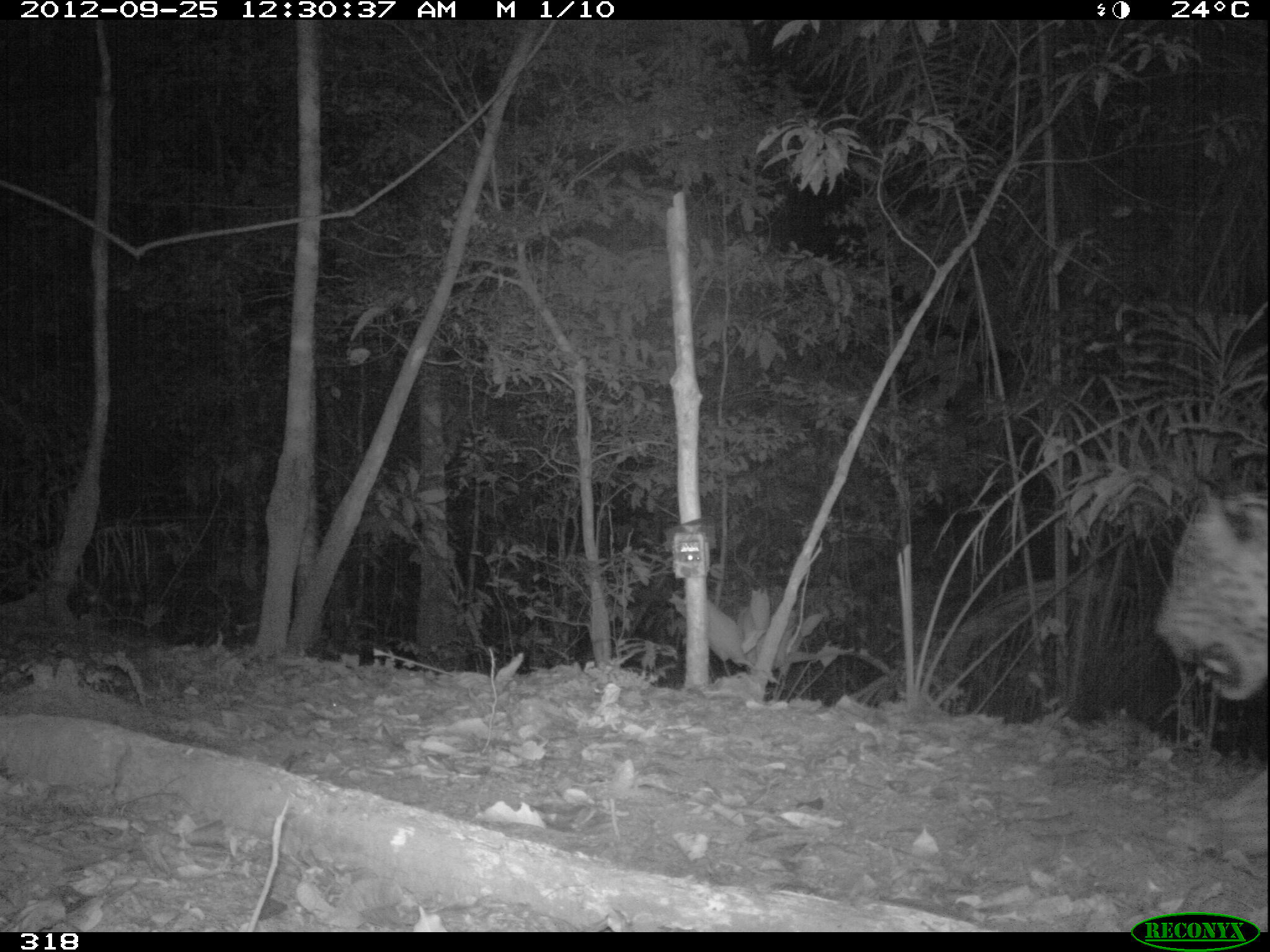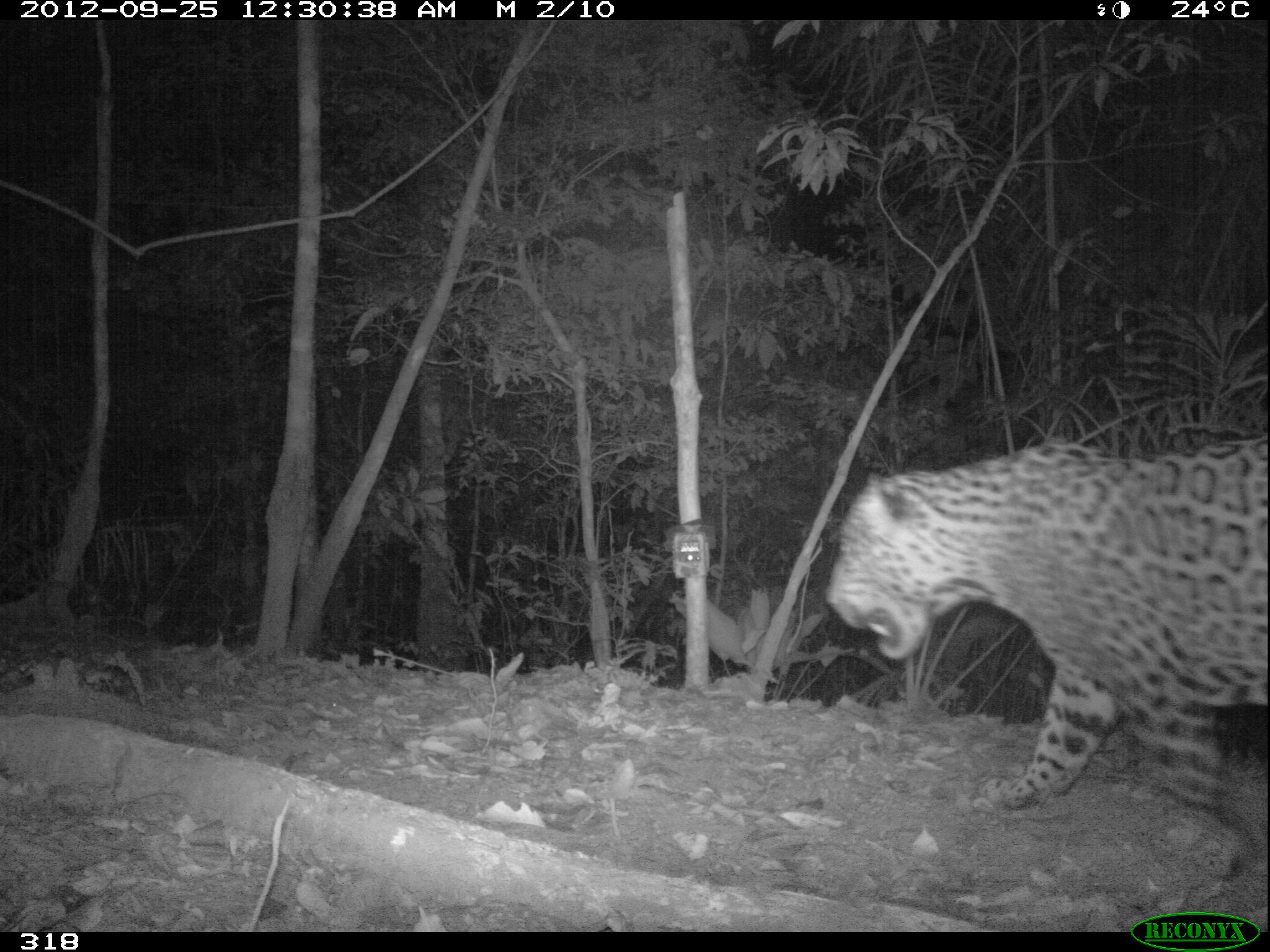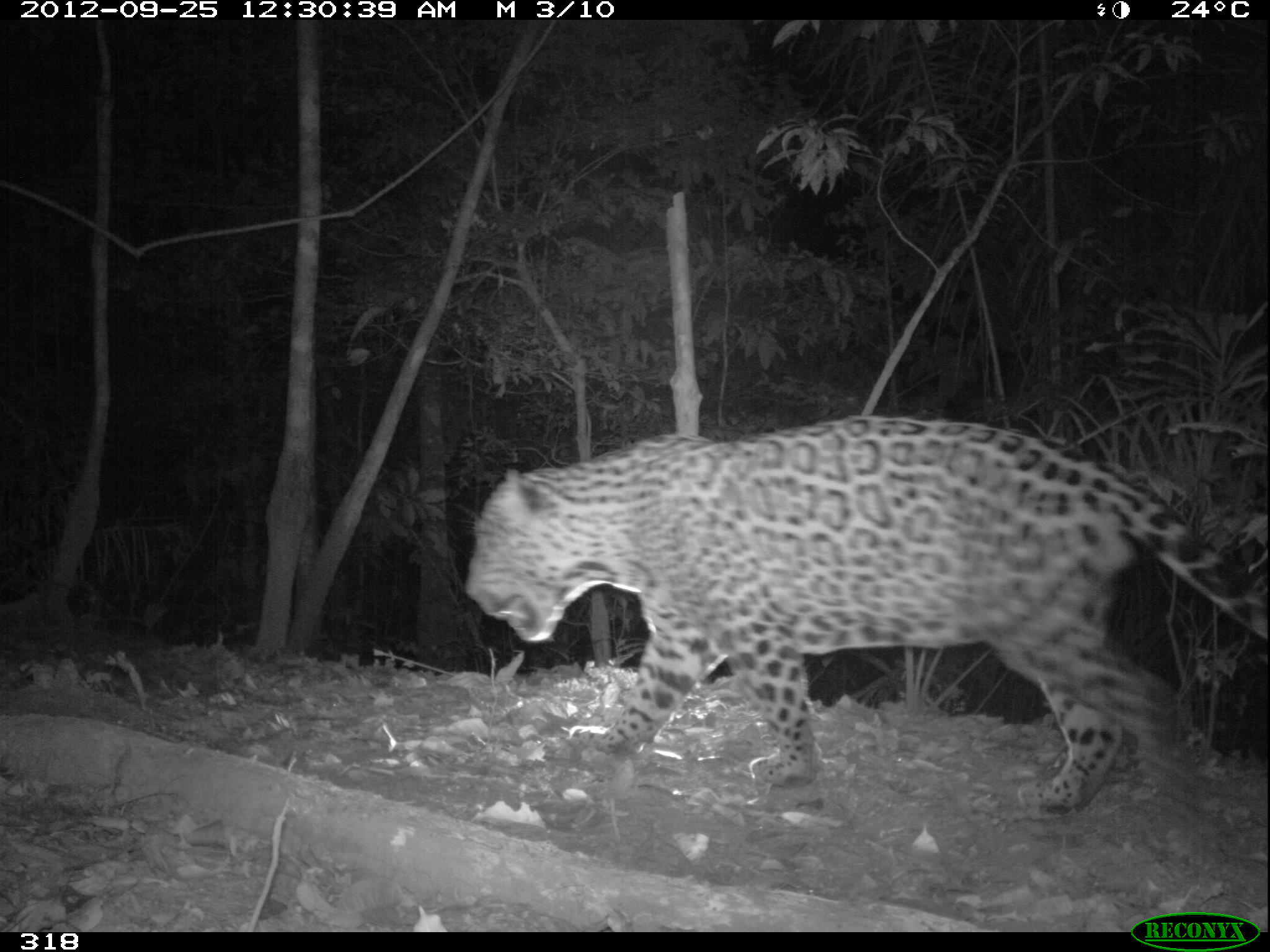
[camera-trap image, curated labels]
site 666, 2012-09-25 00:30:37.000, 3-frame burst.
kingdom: Animalia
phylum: Chordata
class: Mammalia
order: Carnivora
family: Felidae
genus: Panthera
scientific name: Panthera onca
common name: jaguar